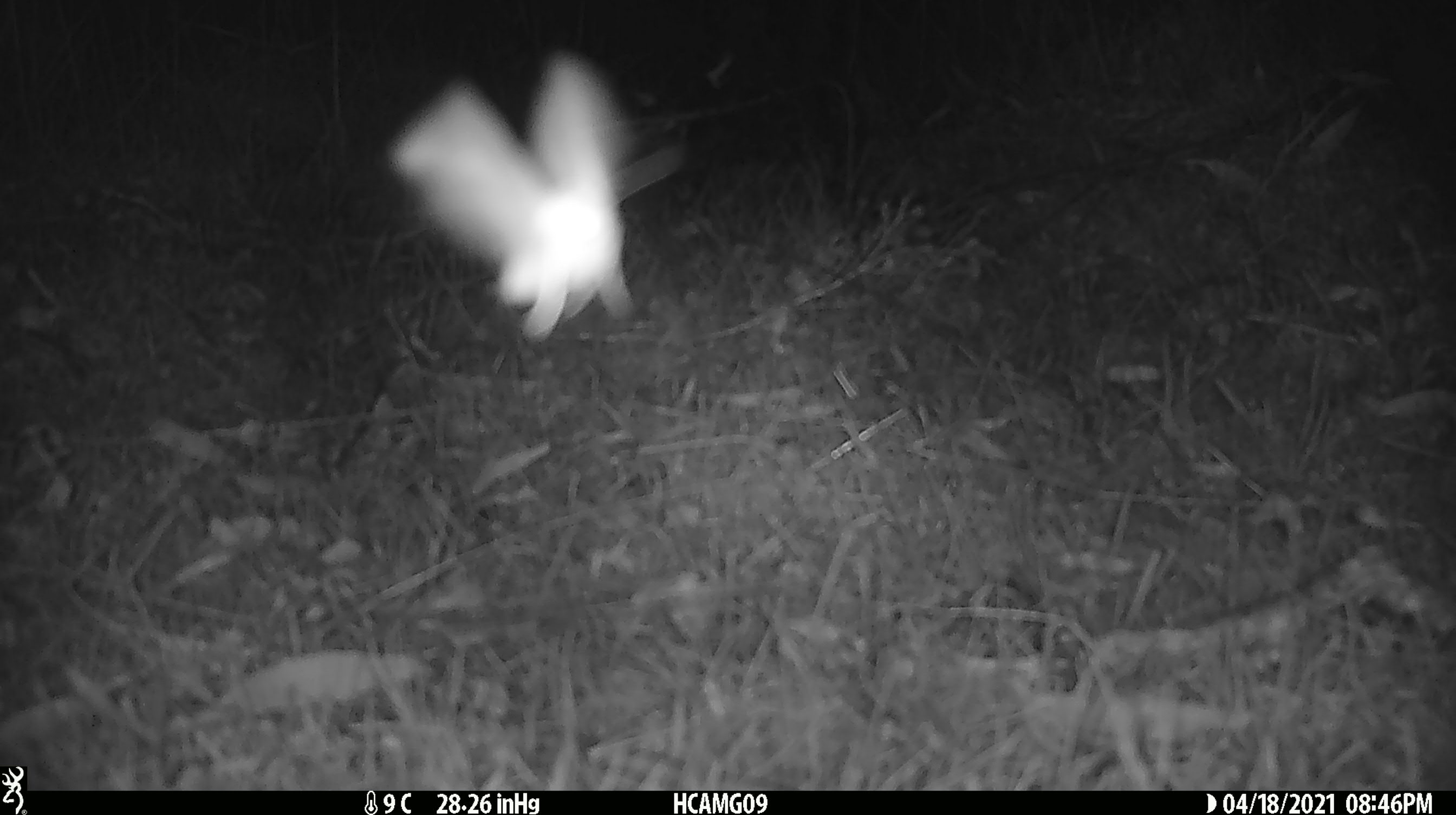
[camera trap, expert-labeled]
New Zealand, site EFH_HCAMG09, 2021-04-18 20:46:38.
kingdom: Animalia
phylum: Arthropoda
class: Insecta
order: Lepidoptera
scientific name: Lepidoptera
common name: moth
Moth (Lepidoptera).